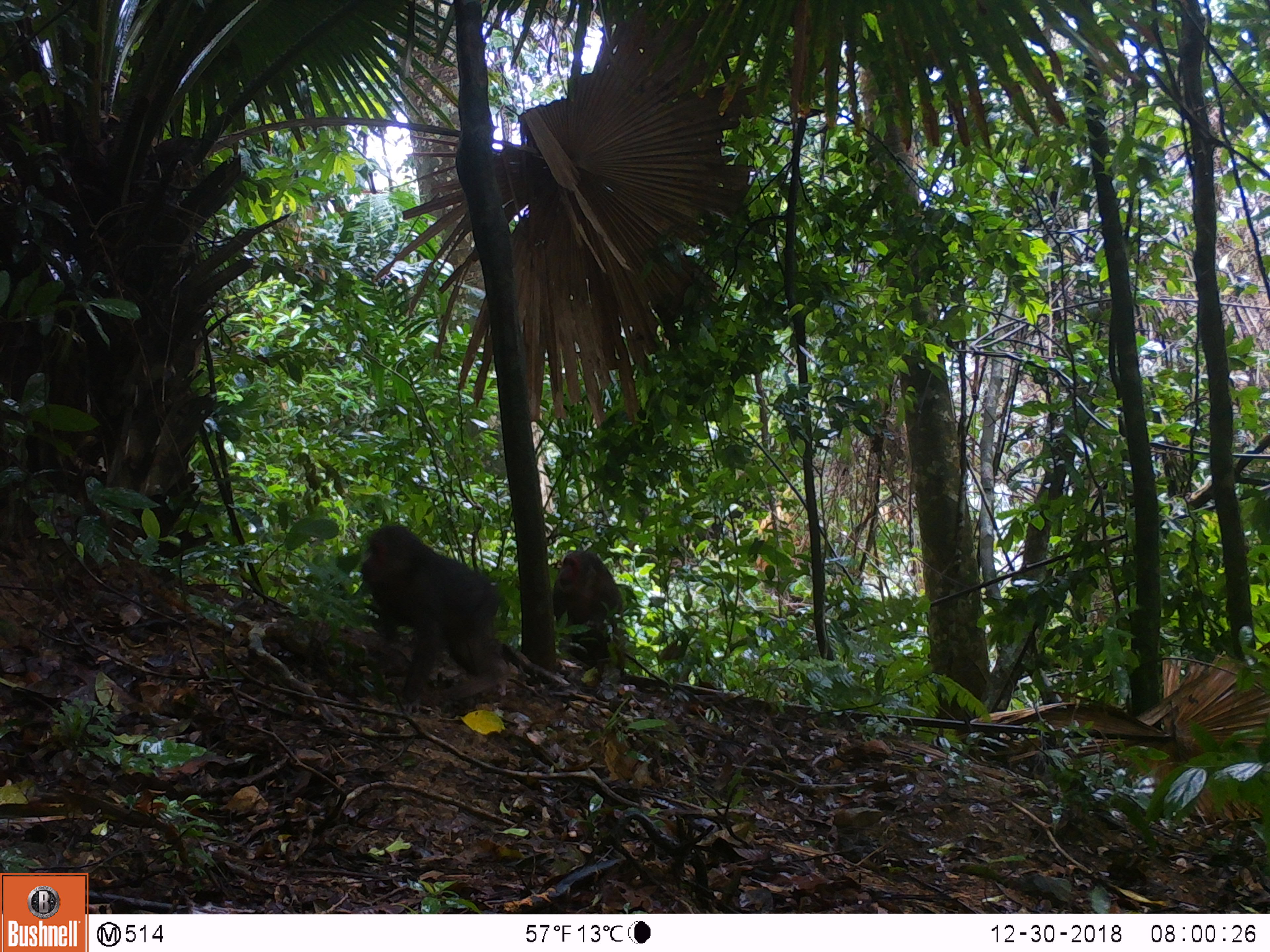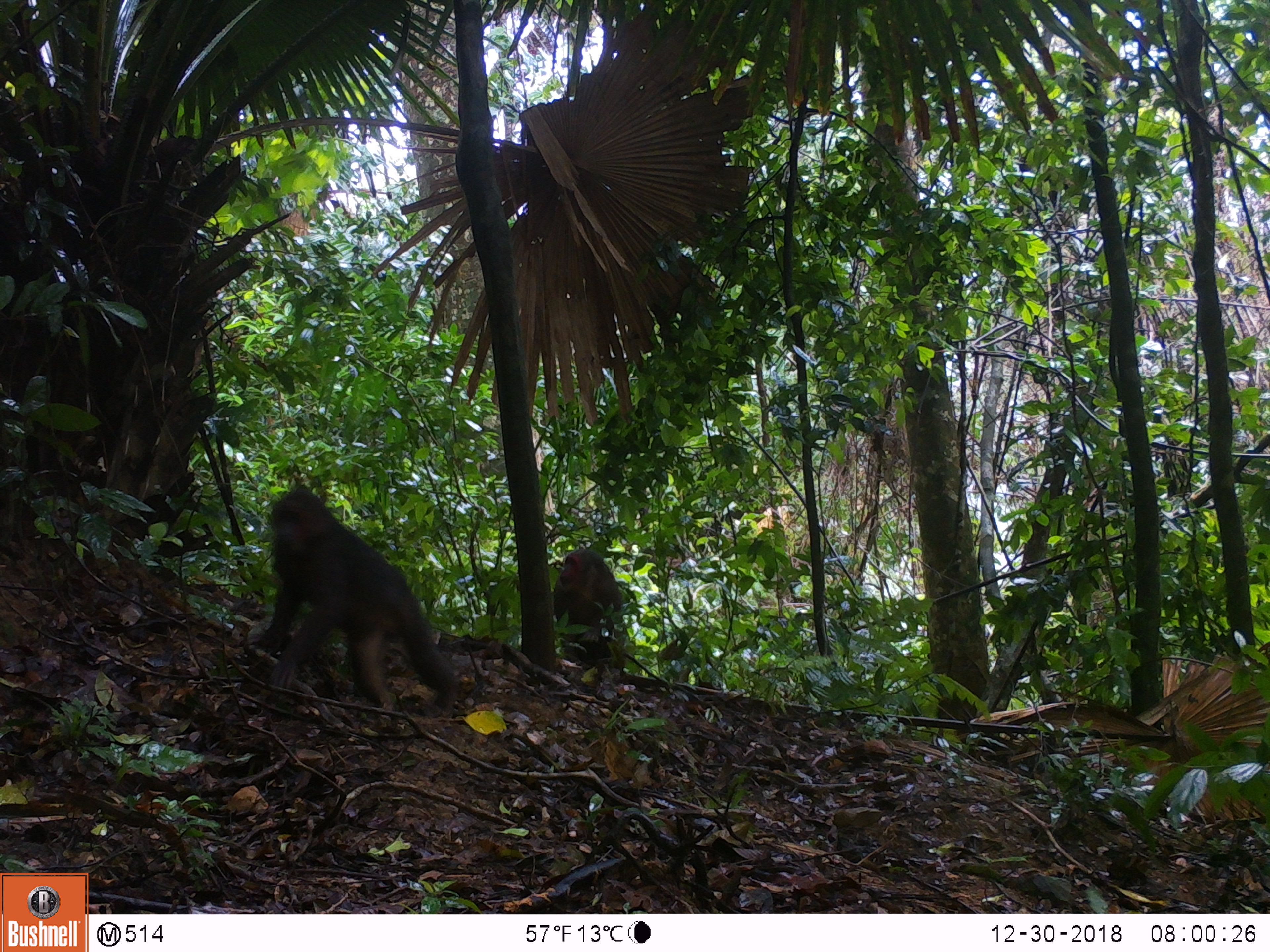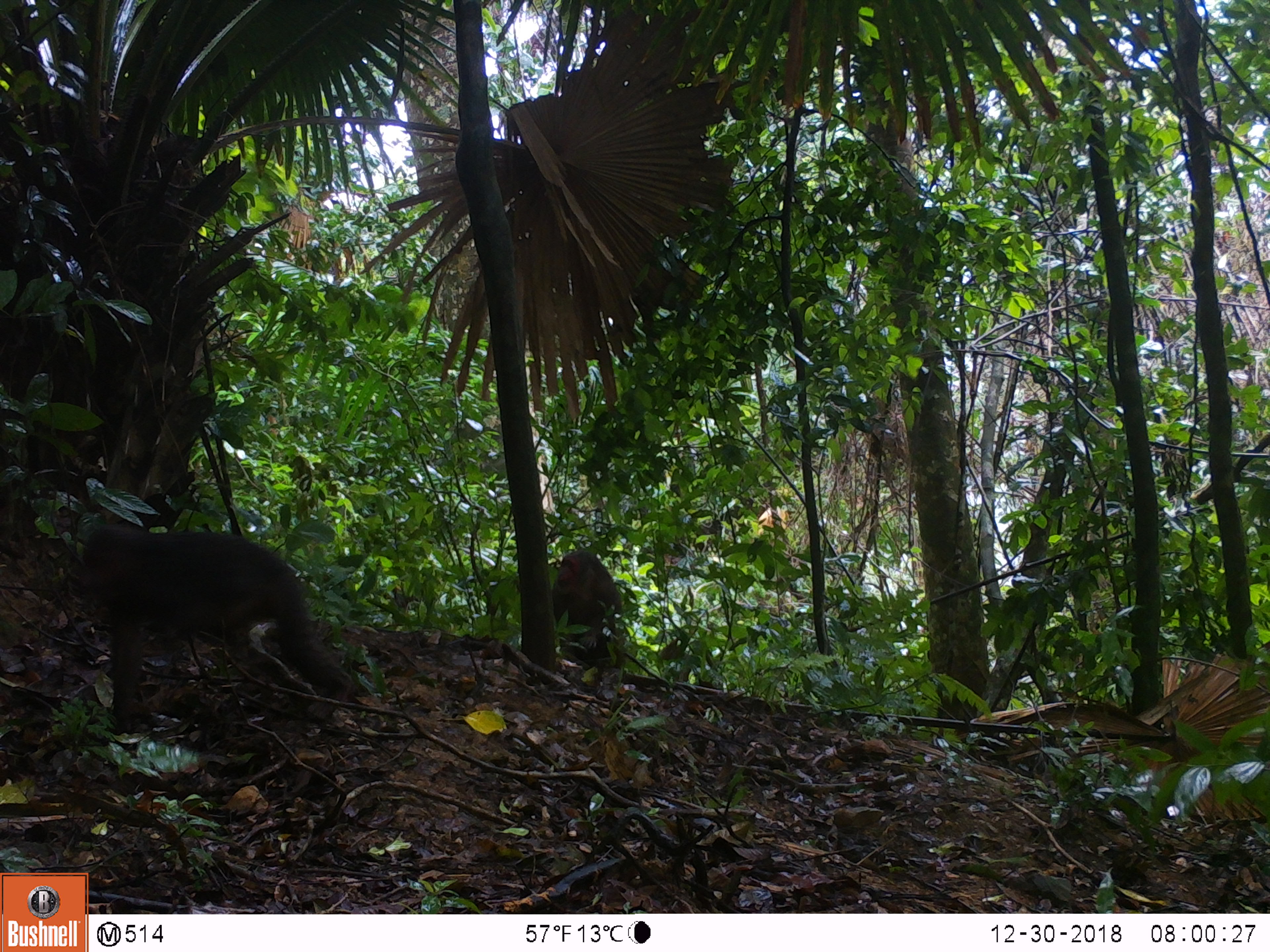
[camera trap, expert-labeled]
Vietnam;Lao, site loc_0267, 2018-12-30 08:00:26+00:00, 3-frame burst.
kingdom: Animalia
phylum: Chordata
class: Mammalia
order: Primates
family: Cercopithecidae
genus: Macaca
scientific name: Macaca arctoides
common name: stump-tailed macaque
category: stump tailed macaque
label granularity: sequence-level